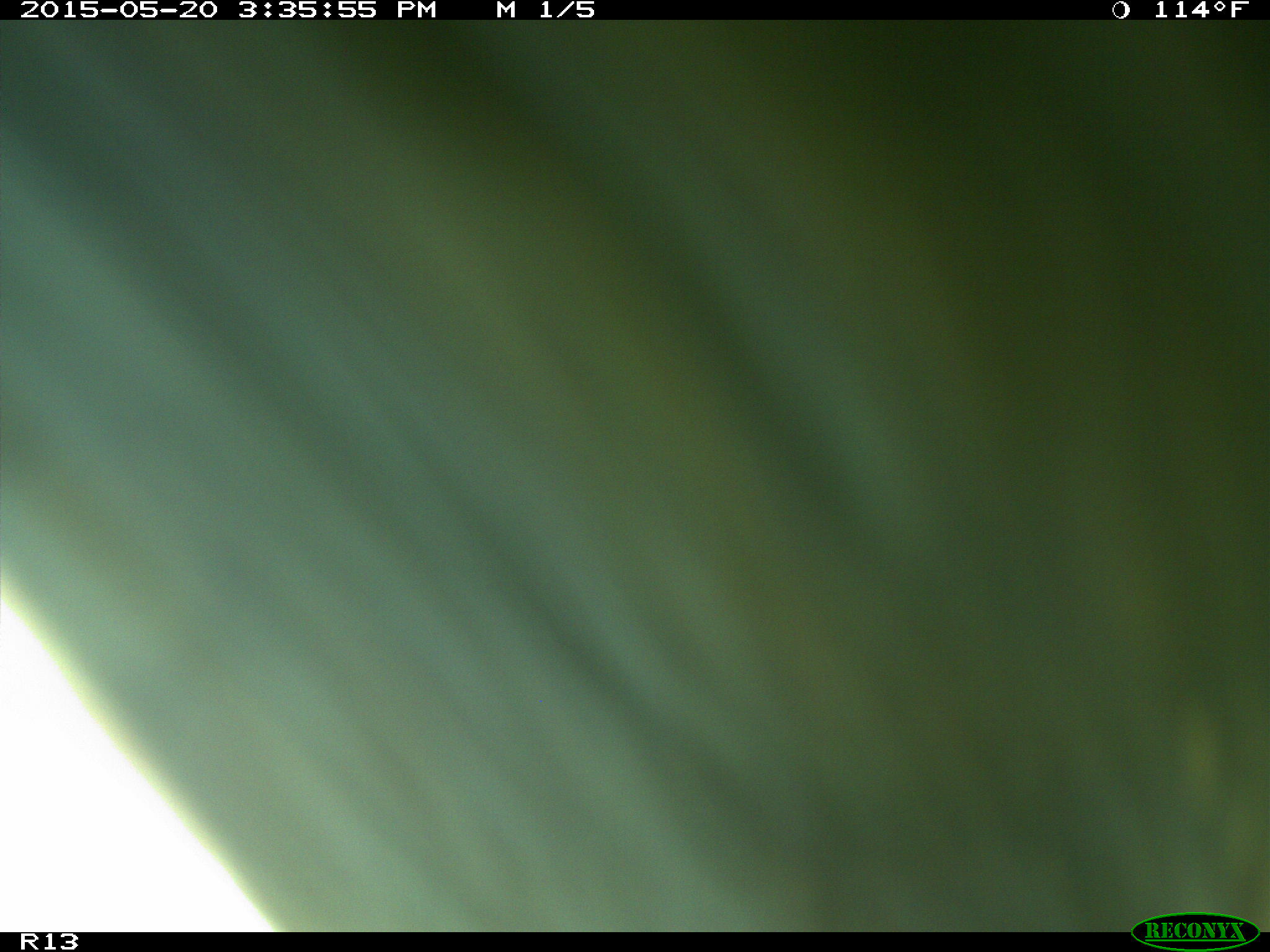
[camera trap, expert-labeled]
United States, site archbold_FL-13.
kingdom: Animalia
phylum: Chordata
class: Mammalia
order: Artiodactyla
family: Bovidae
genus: Bos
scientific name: Bos taurus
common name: domestic cow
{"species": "Bos taurus (domestic cow)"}